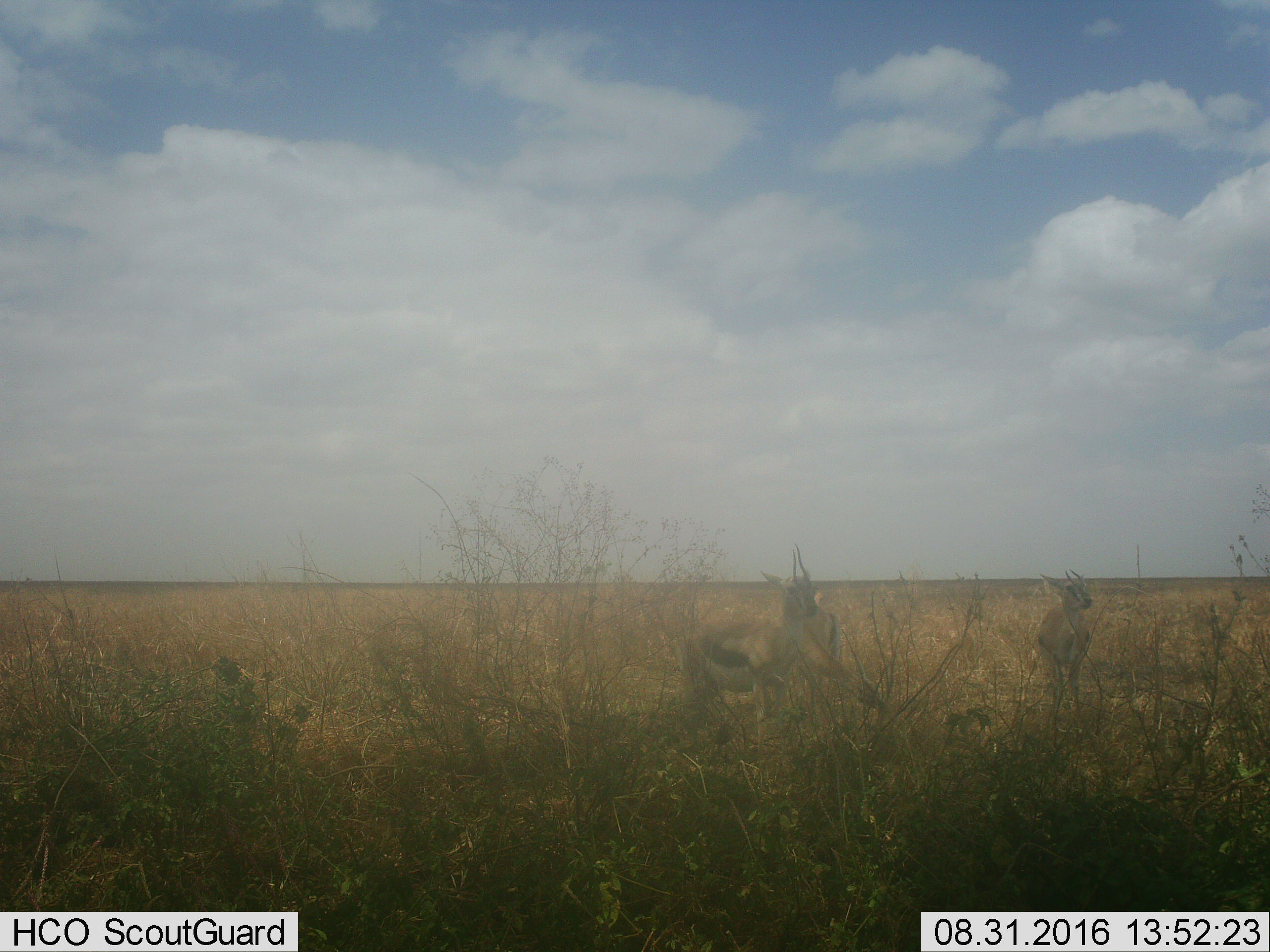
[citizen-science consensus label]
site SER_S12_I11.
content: unidentified animal